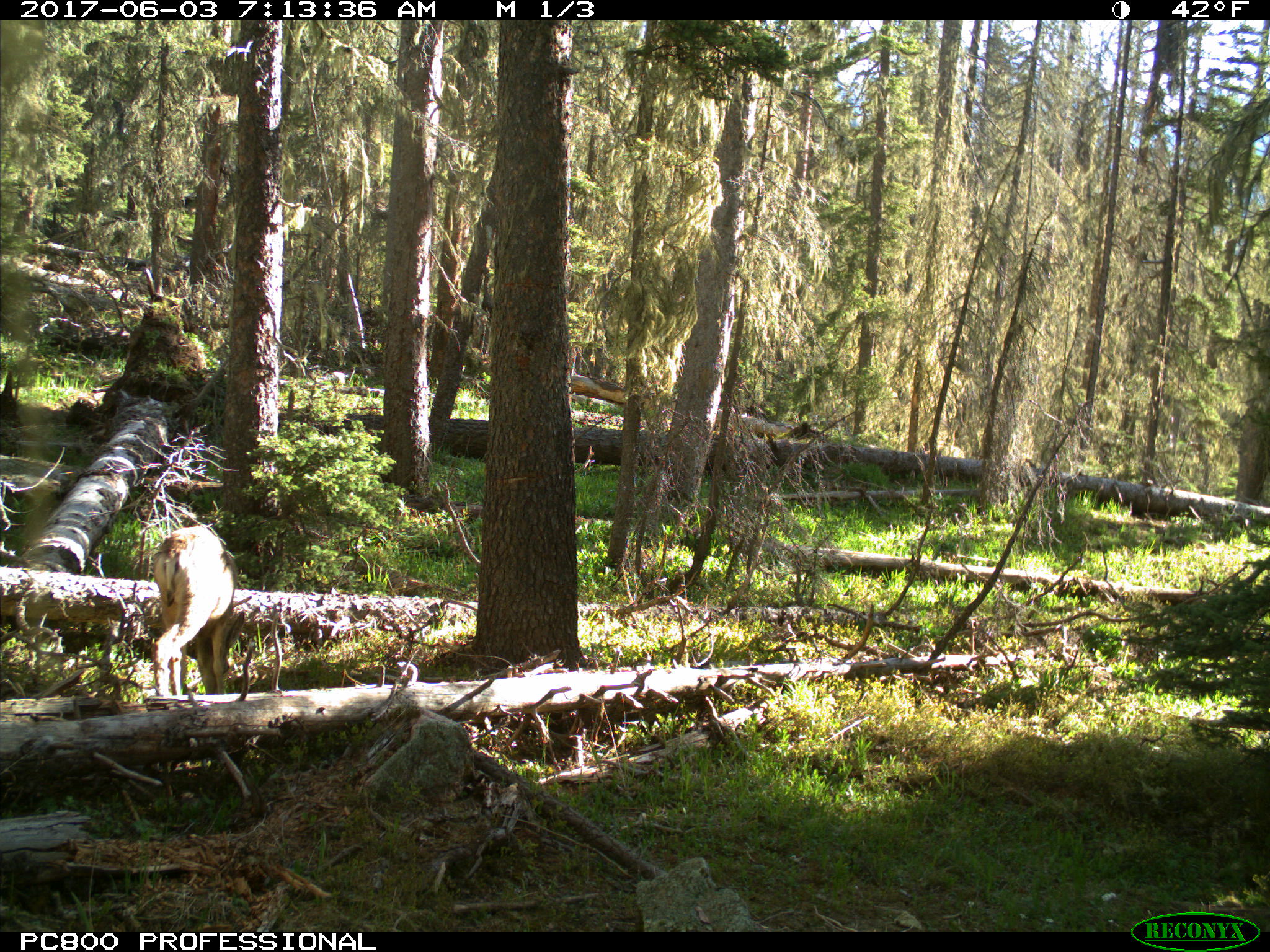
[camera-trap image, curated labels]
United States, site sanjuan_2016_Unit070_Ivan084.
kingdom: Animalia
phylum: Chordata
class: Mammalia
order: Artiodactyla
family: Cervidae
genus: Odocoileus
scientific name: Odocoileus hemionus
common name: mule deer